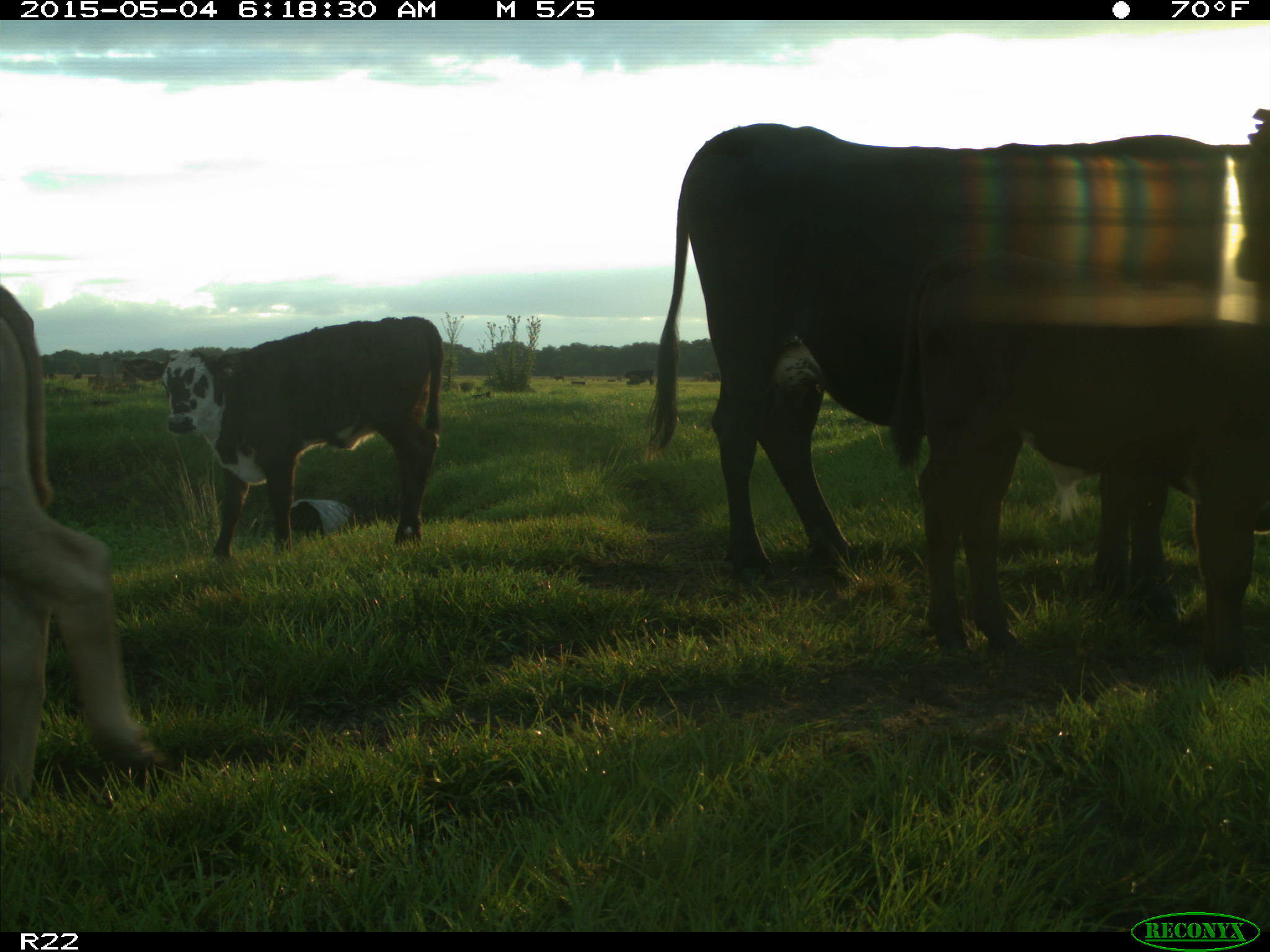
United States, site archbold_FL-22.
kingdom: Animalia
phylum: Chordata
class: Mammalia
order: Artiodactyla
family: Bovidae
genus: Bos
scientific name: Bos taurus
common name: domestic cow